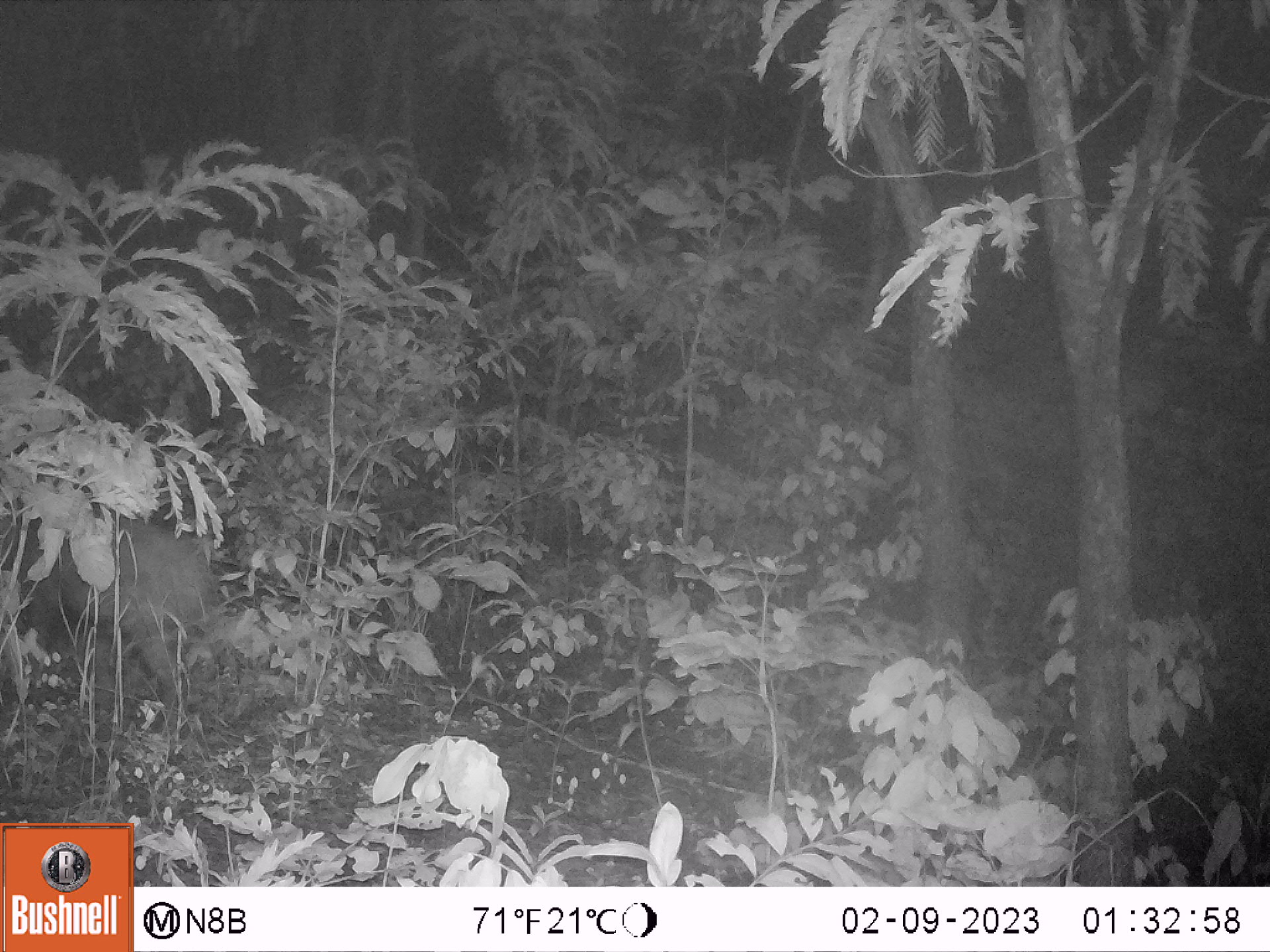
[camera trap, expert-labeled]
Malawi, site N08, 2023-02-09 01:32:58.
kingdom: Animalia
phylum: Chordata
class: Mammalia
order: Artiodactyla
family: Suidae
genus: Potamochoerus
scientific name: Potamochoerus larvatus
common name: bushpig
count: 1